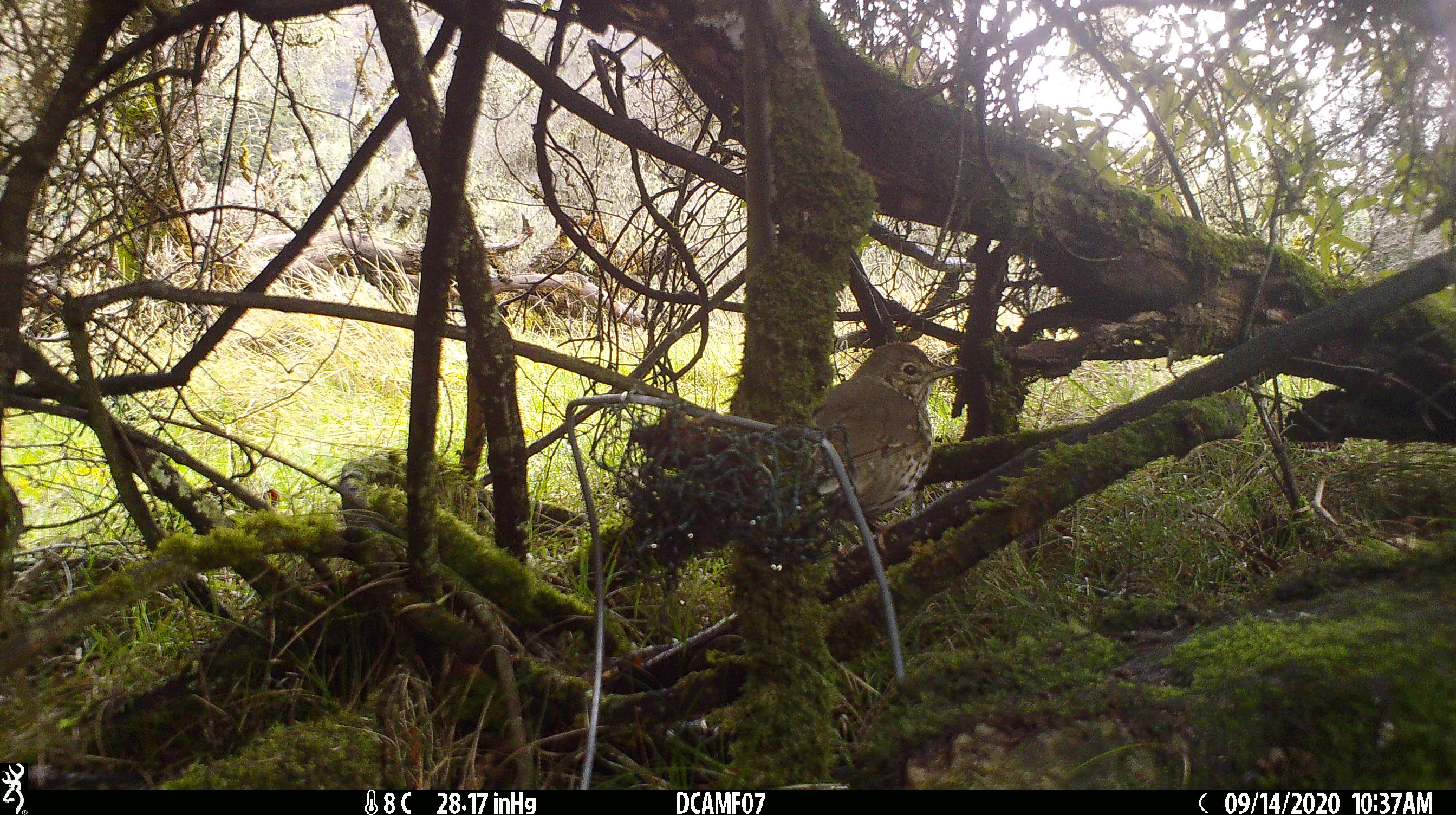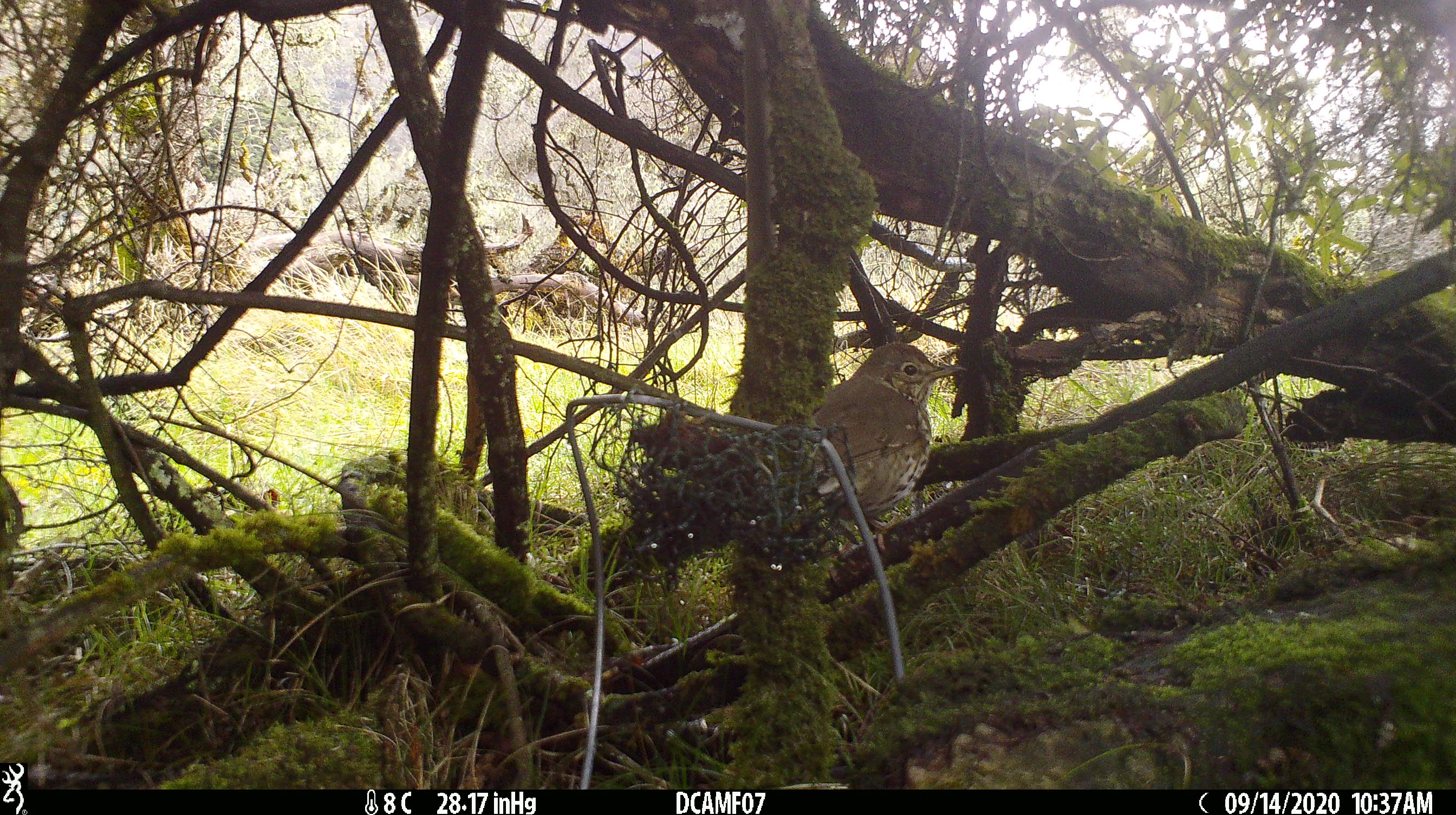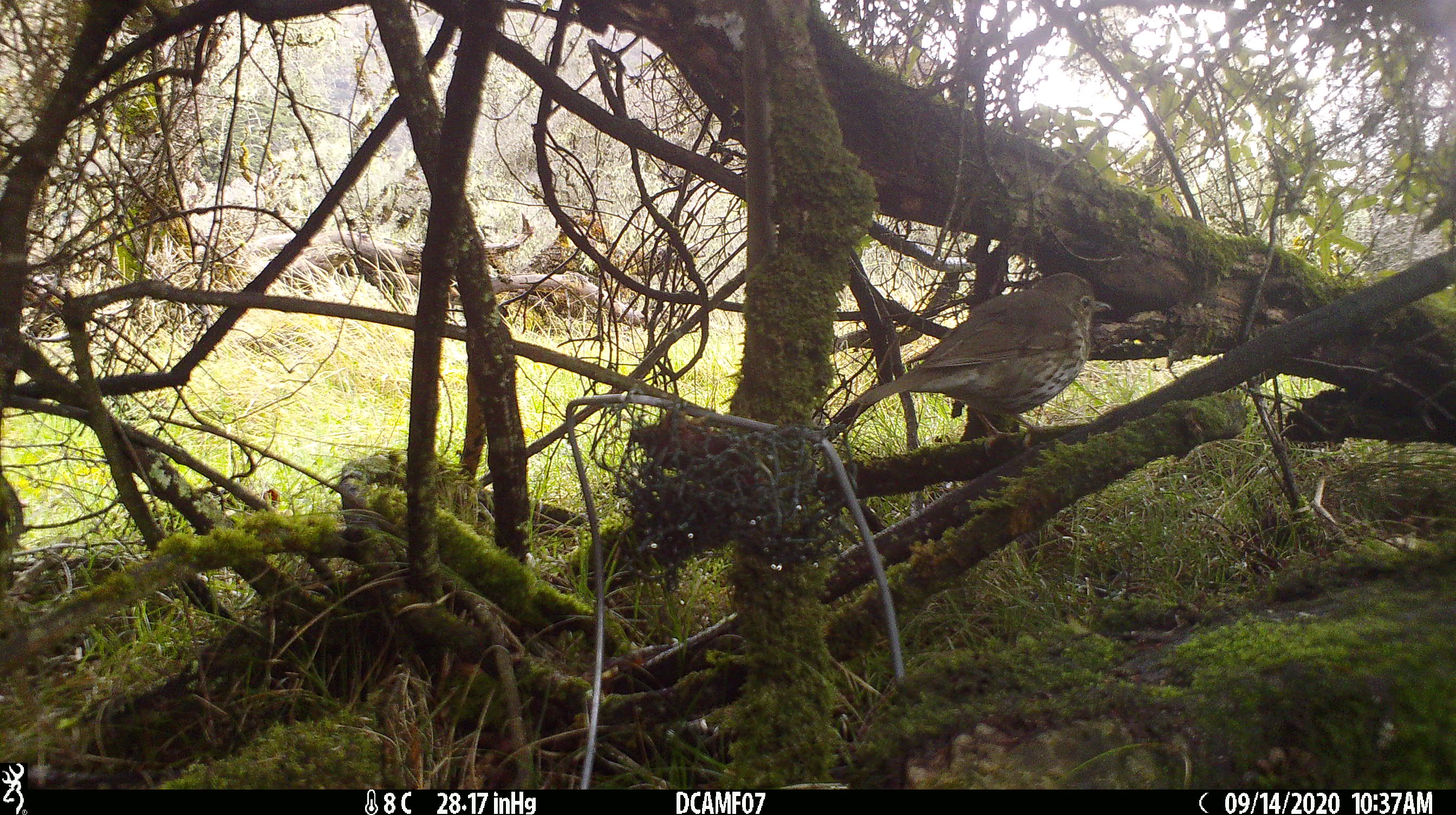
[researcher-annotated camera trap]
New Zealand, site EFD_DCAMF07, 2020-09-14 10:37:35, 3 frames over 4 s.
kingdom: Animalia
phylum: Chordata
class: Aves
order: Passeriformes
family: Turdidae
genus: Turdus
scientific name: Turdus philomelos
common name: song thrush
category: thrush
Thrush (song thrush) (Turdus philomelos).